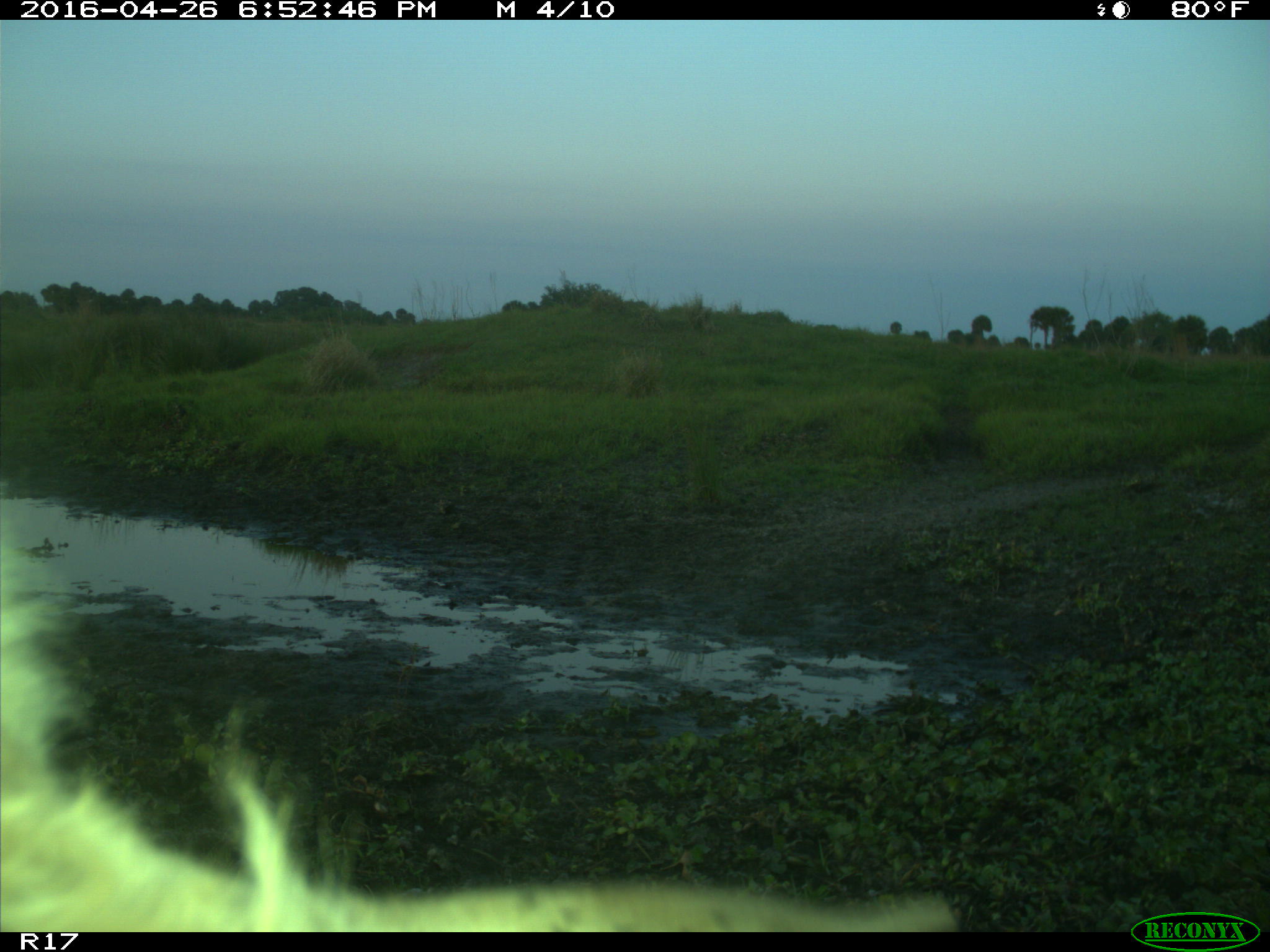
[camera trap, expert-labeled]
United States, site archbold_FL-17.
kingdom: Animalia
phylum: Chordata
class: Mammalia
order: Artiodactyla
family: Bovidae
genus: Bos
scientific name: Bos taurus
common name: domestic cow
Bos taurus (domestic cow).